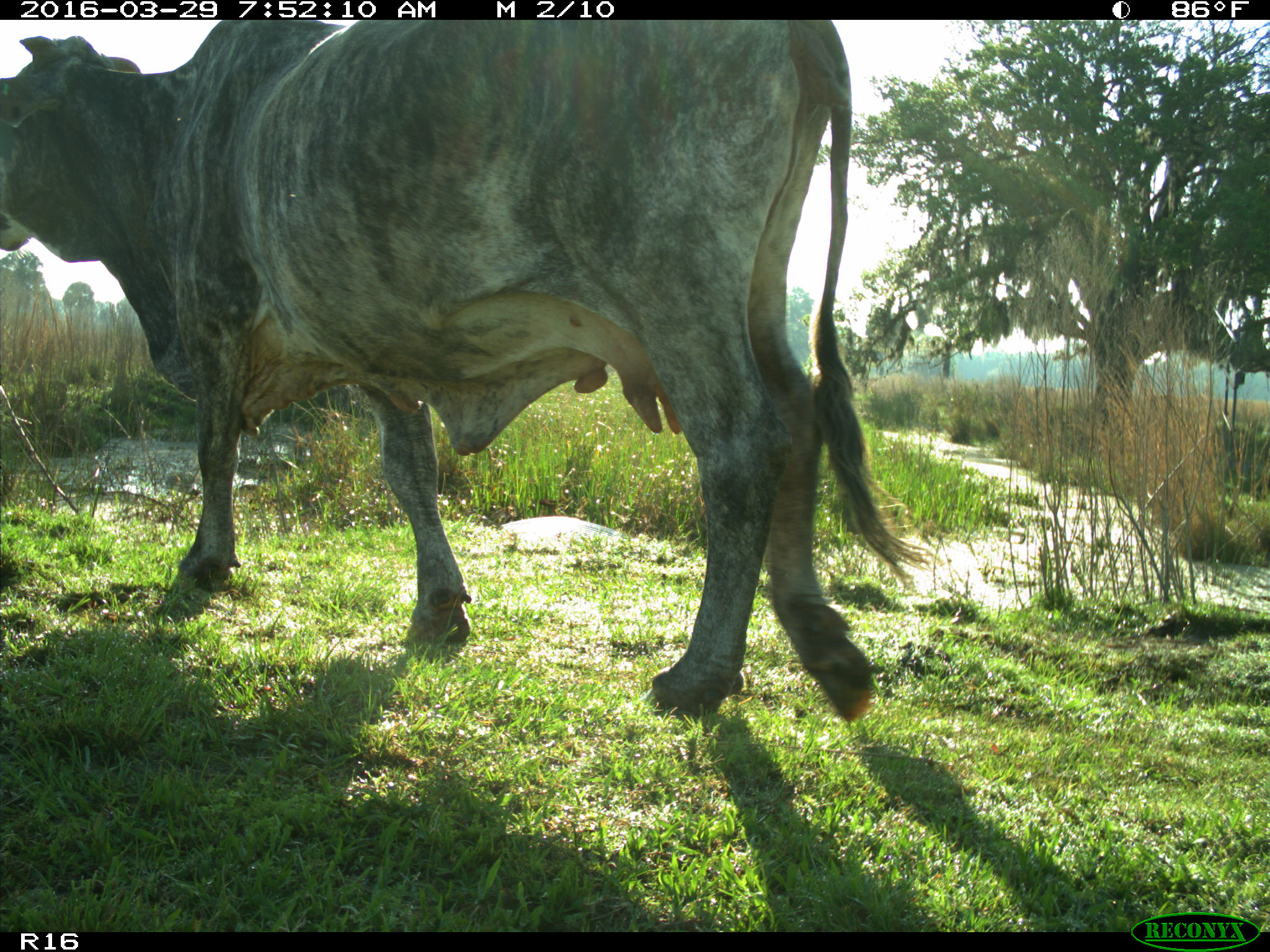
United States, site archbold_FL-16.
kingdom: Animalia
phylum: Chordata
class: Mammalia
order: Artiodactyla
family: Bovidae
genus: Bos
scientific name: Bos taurus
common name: domestic cow